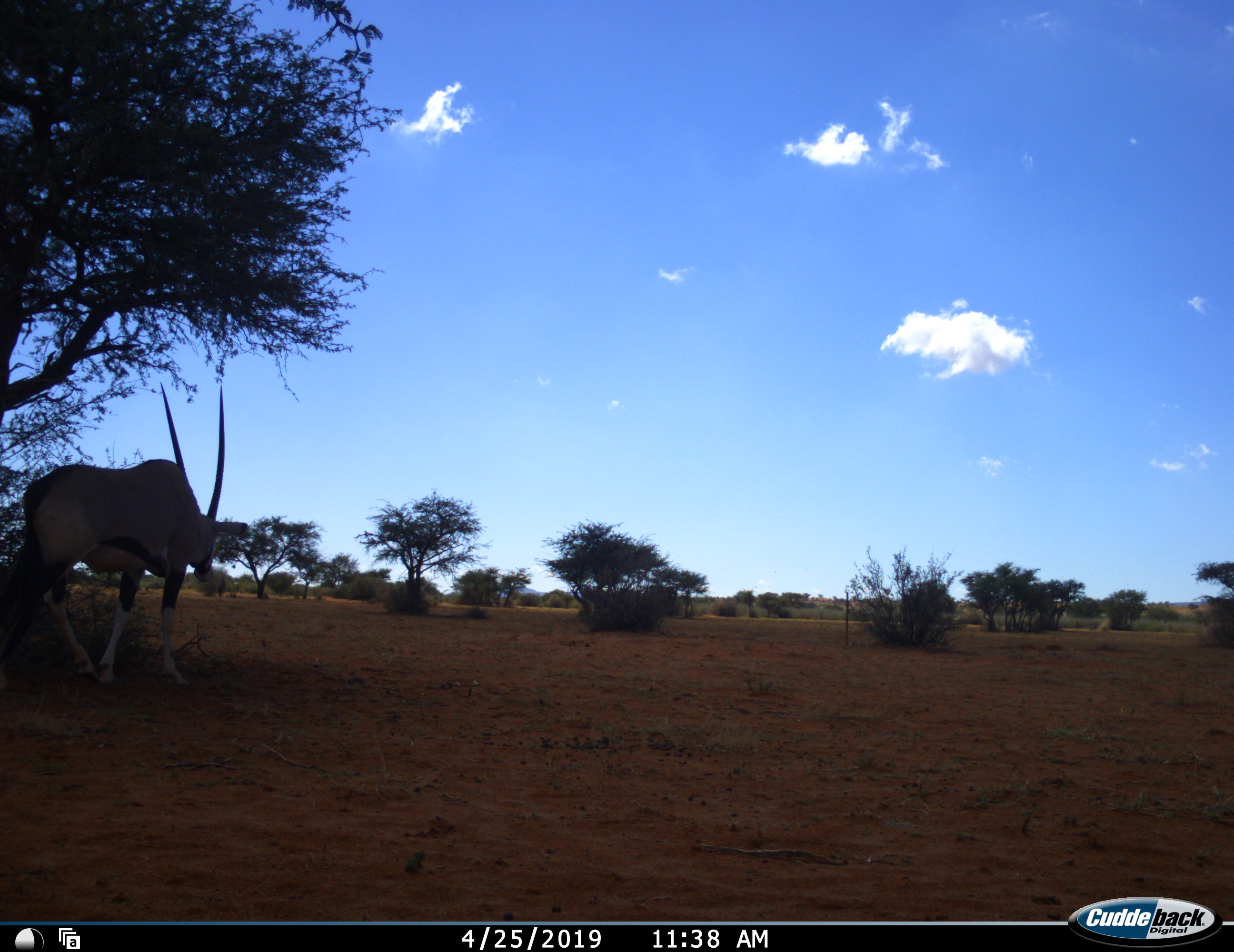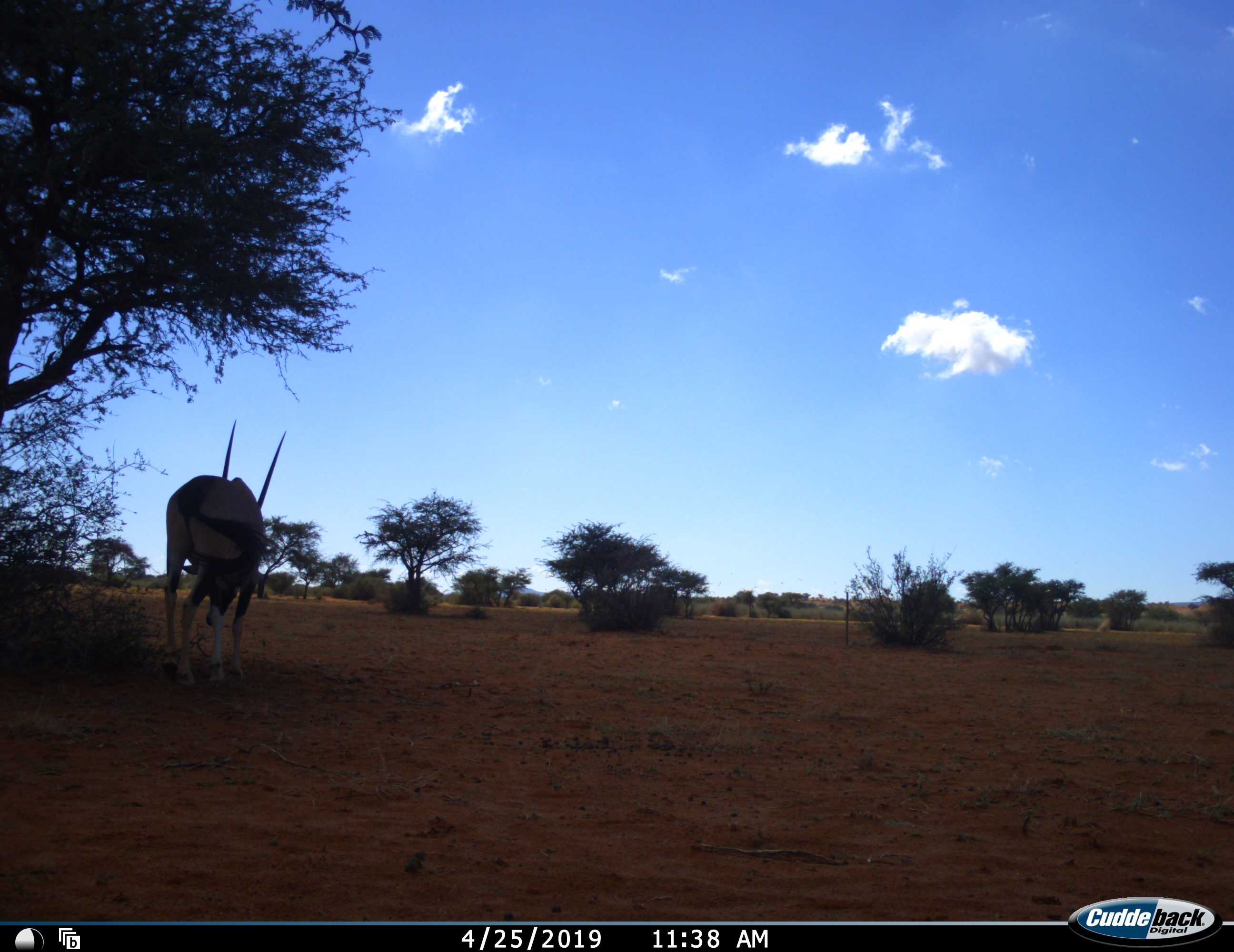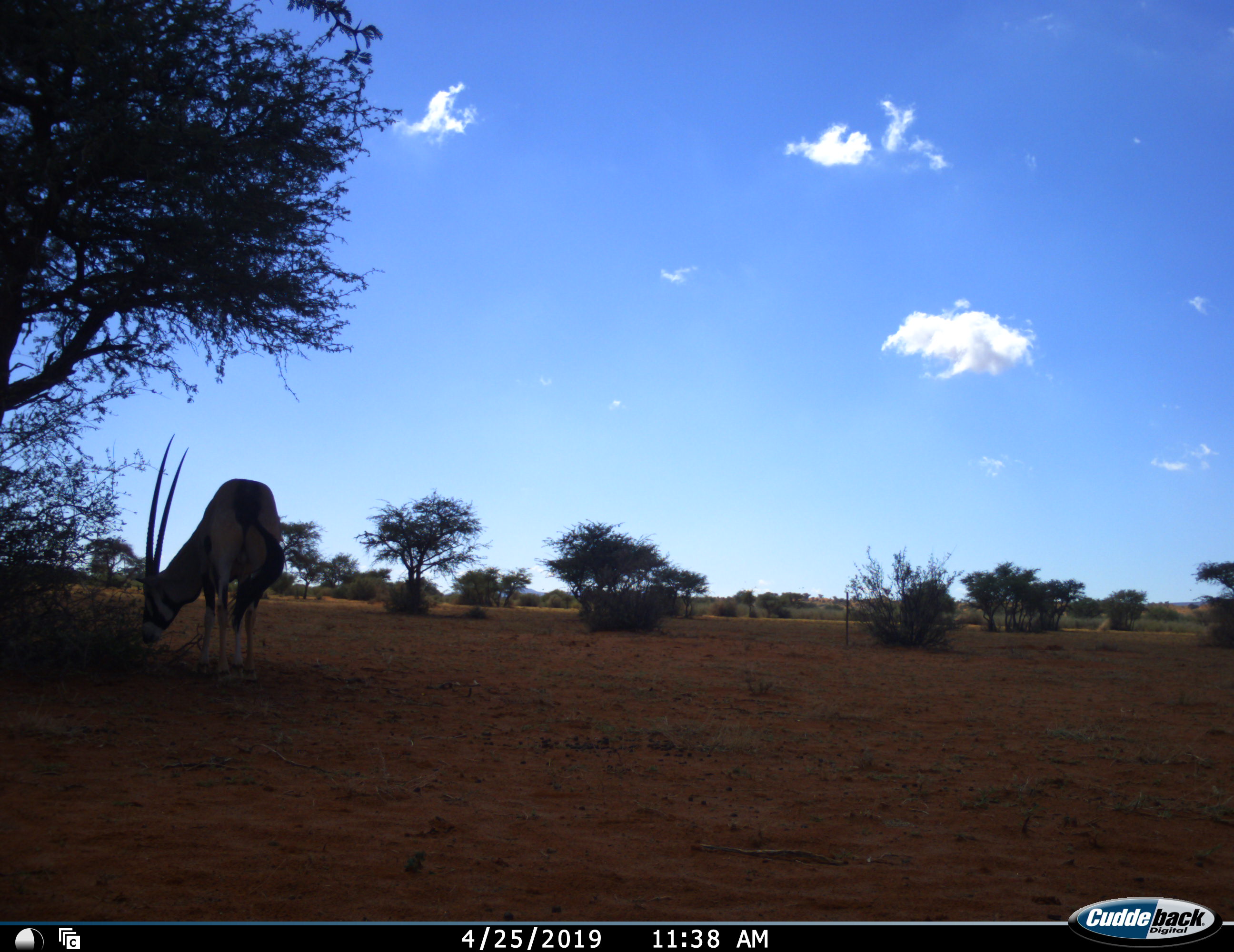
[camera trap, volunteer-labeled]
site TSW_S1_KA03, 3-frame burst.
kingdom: Animalia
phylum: Chordata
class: Mammalia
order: Artiodactyla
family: Bovidae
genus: Oryx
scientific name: Oryx gazella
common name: gemsbok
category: oryx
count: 1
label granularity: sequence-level